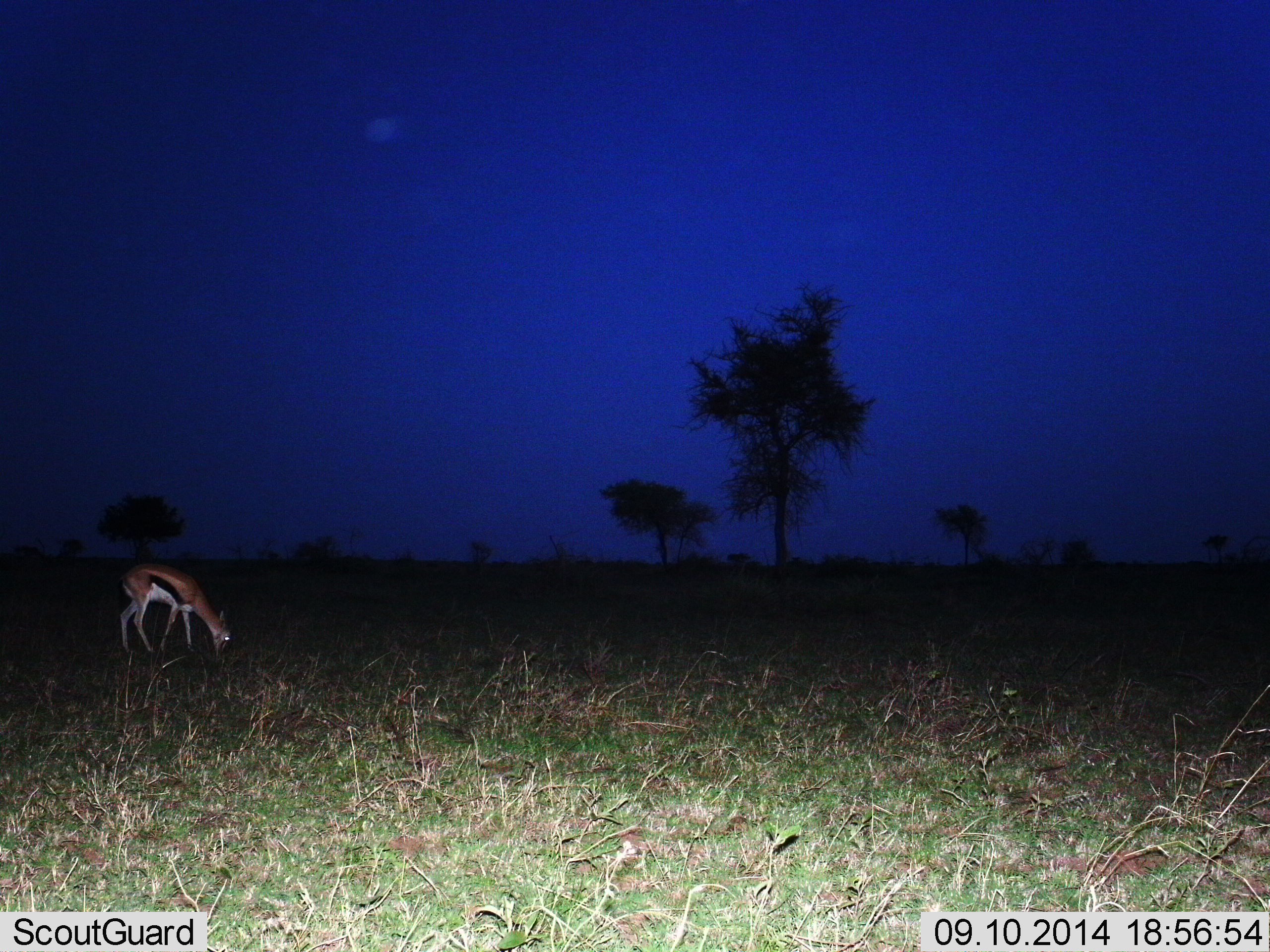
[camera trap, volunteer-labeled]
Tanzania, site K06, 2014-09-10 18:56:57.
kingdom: Animalia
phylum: Chordata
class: Mammalia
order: Artiodactyla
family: Bovidae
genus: Eudorcas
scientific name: Eudorcas thomsonii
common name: thomson's gazelle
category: gazellethomsons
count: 1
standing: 10%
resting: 0%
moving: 0%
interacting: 0%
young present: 0%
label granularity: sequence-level